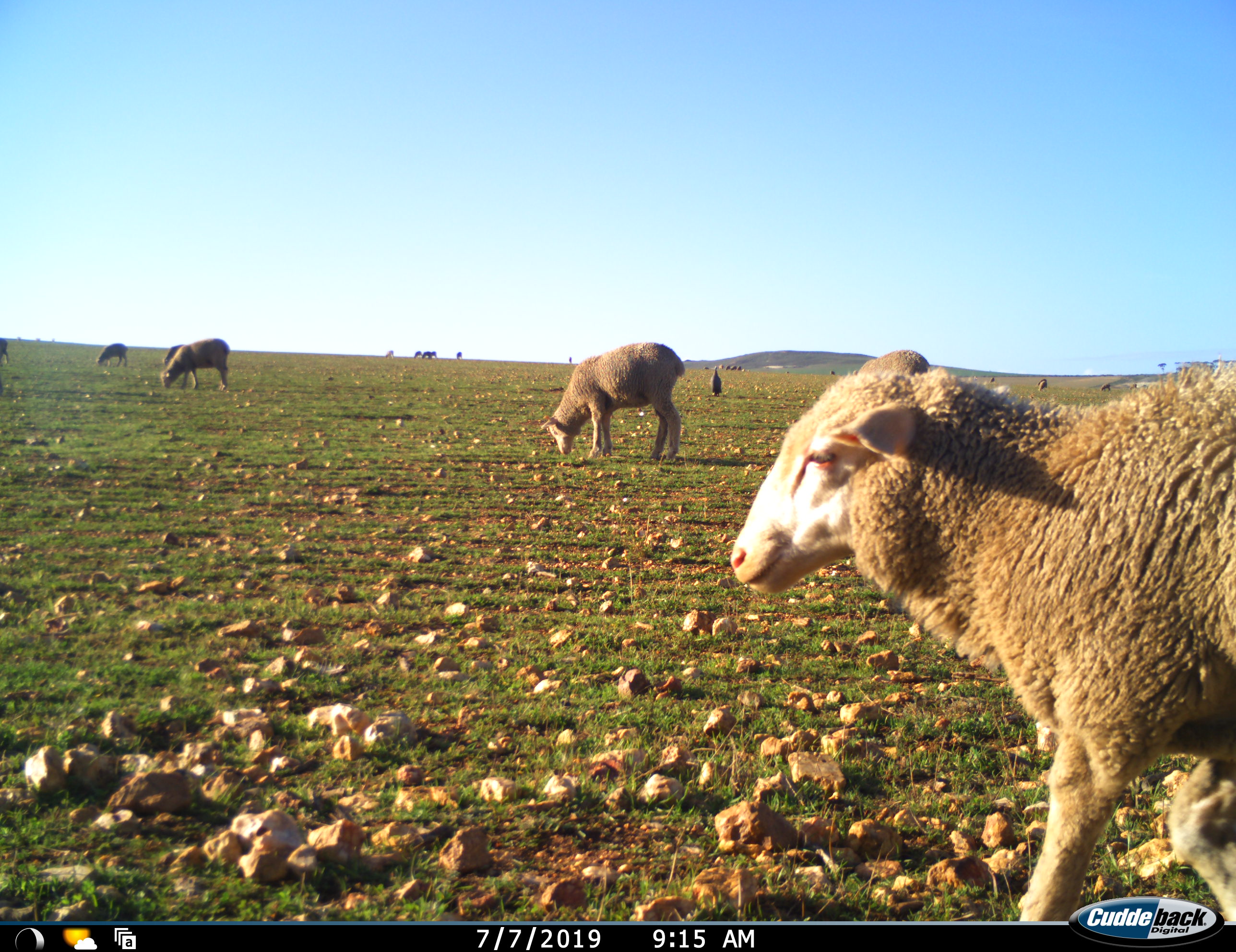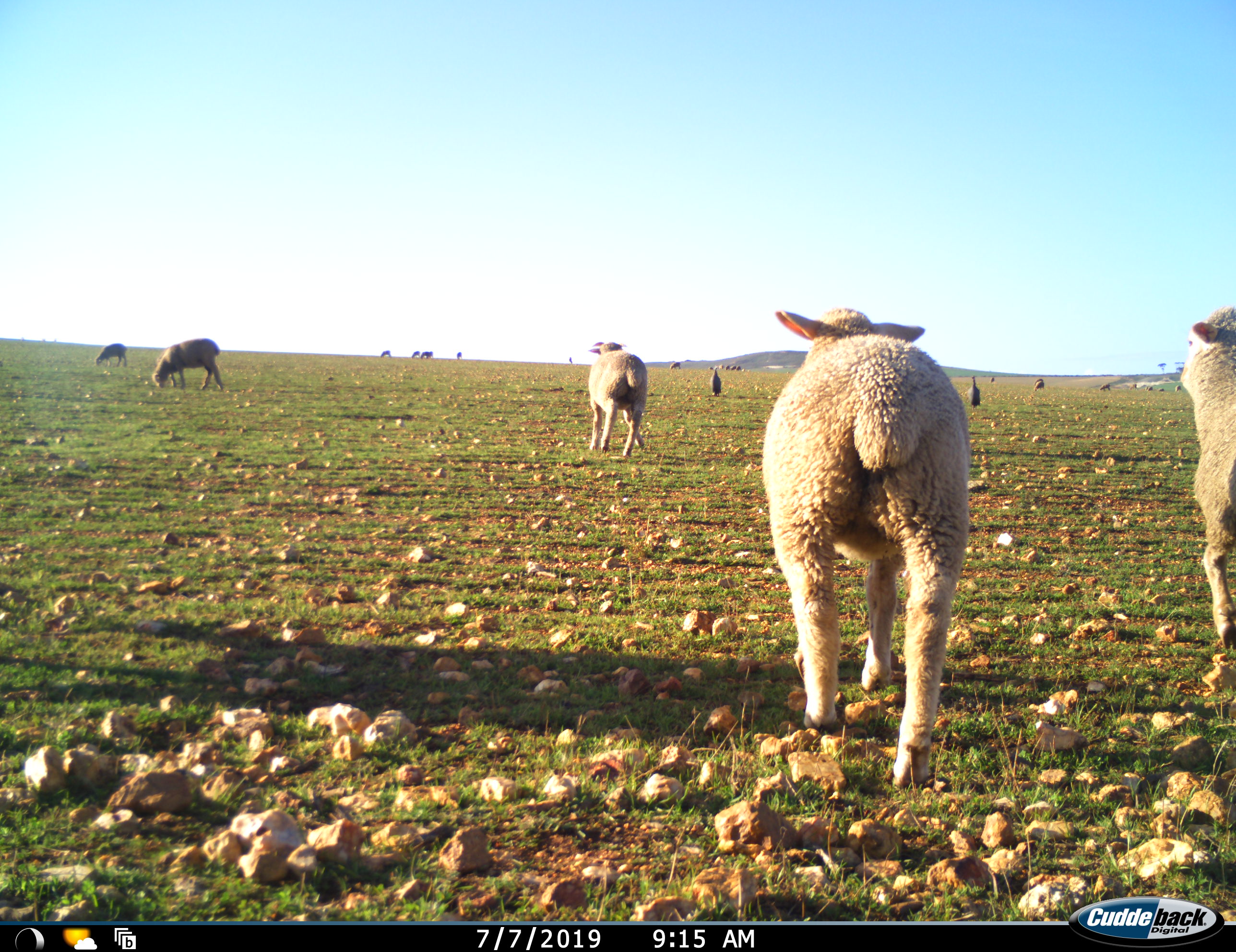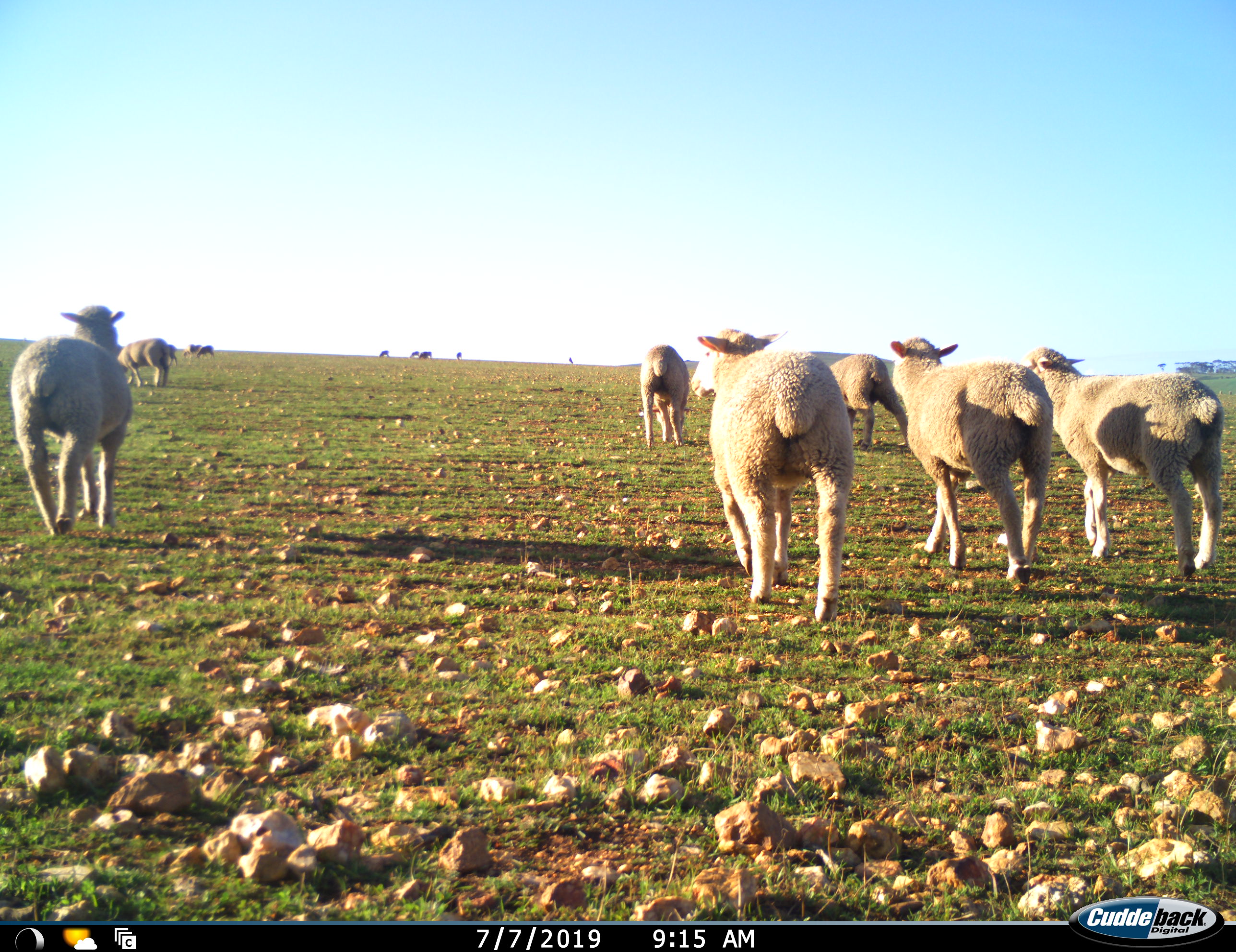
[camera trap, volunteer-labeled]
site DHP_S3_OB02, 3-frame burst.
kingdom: Animalia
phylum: Chordata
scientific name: Vertebrata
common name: domestic animal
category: domesticanimal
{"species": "domesticanimal (domestic animal) (Vertebrata)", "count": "11-50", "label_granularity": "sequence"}